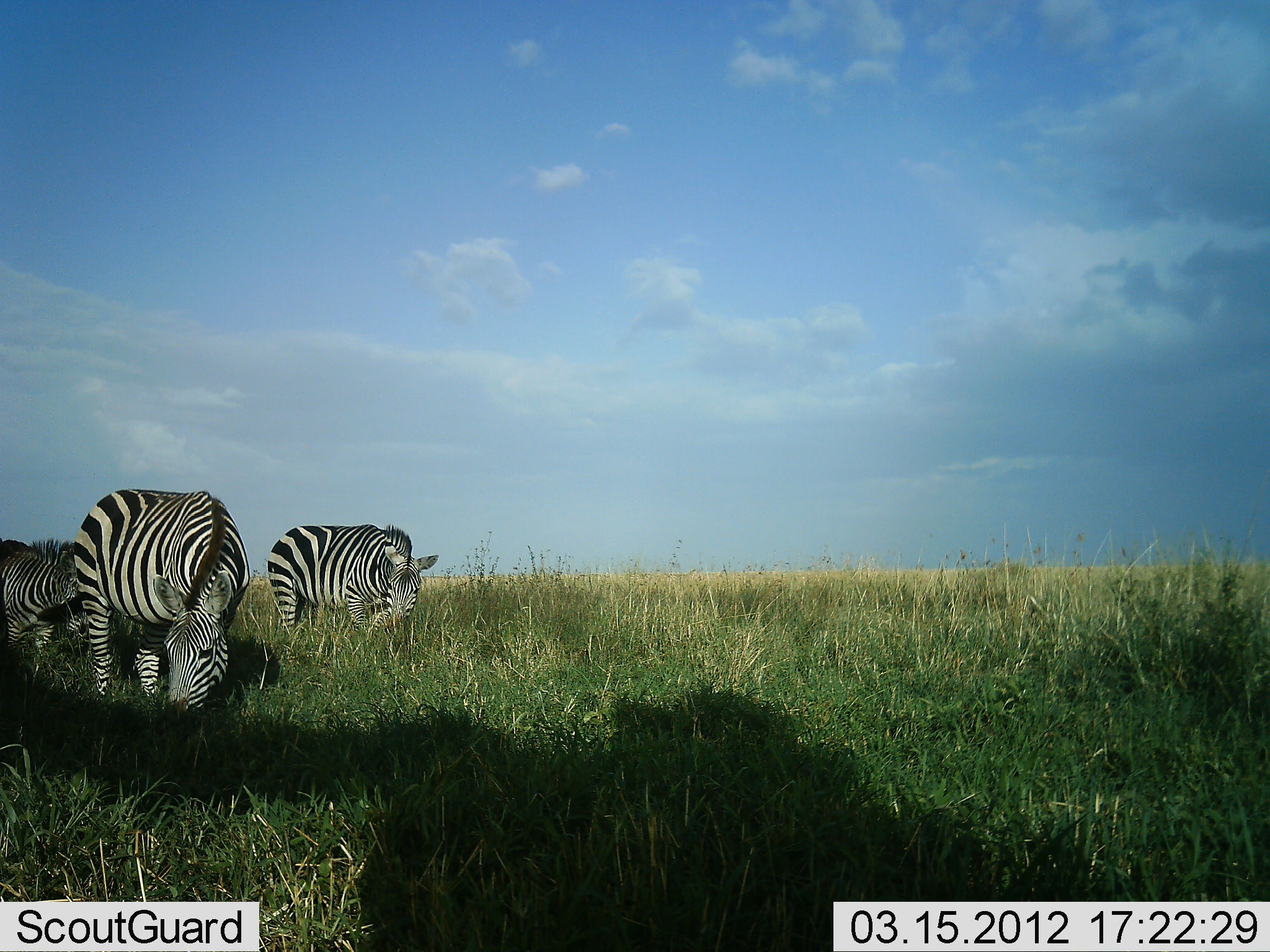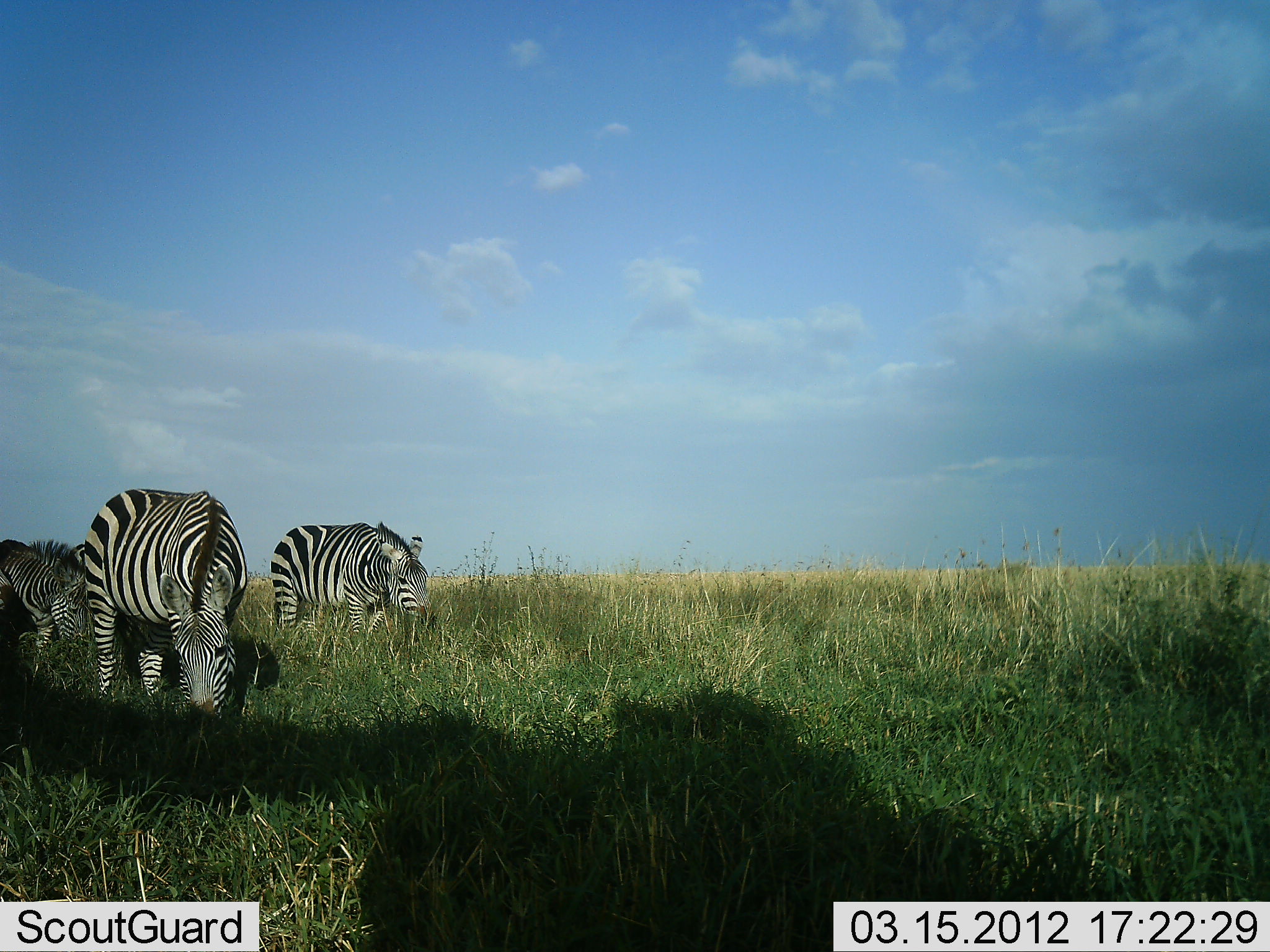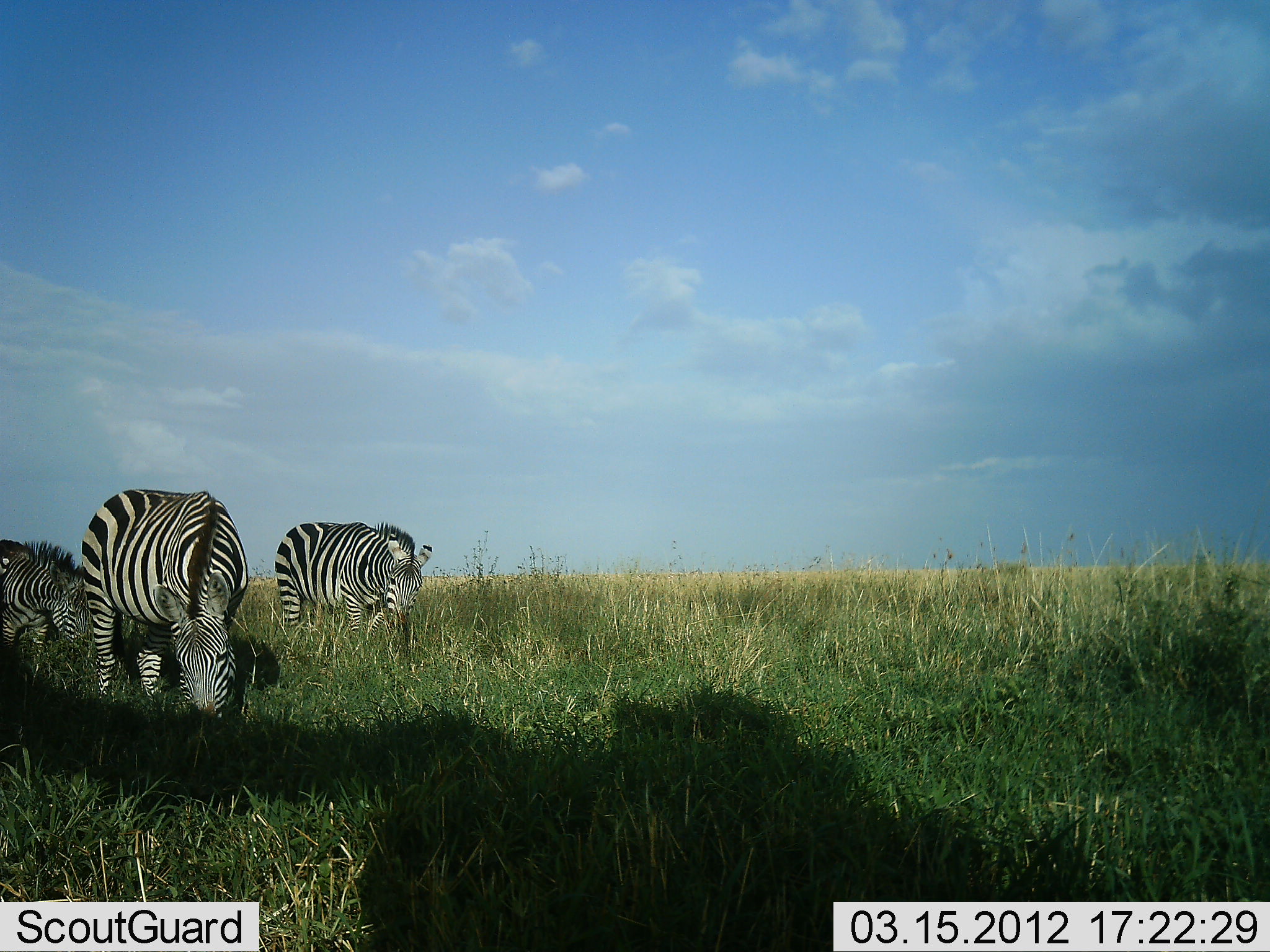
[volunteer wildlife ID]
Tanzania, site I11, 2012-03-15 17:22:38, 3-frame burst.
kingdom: Animalia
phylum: Chordata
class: Mammalia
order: Perissodactyla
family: Equidae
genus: Equus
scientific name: Equus quagga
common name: plains zebra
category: zebra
Zebra (plains zebra) (Equus quagga), count 3. Behavior (volunteer vote fractions): standing 30%, resting 4%, moving 0%, interacting 4%. Young present (vote fraction): 0%. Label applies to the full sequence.